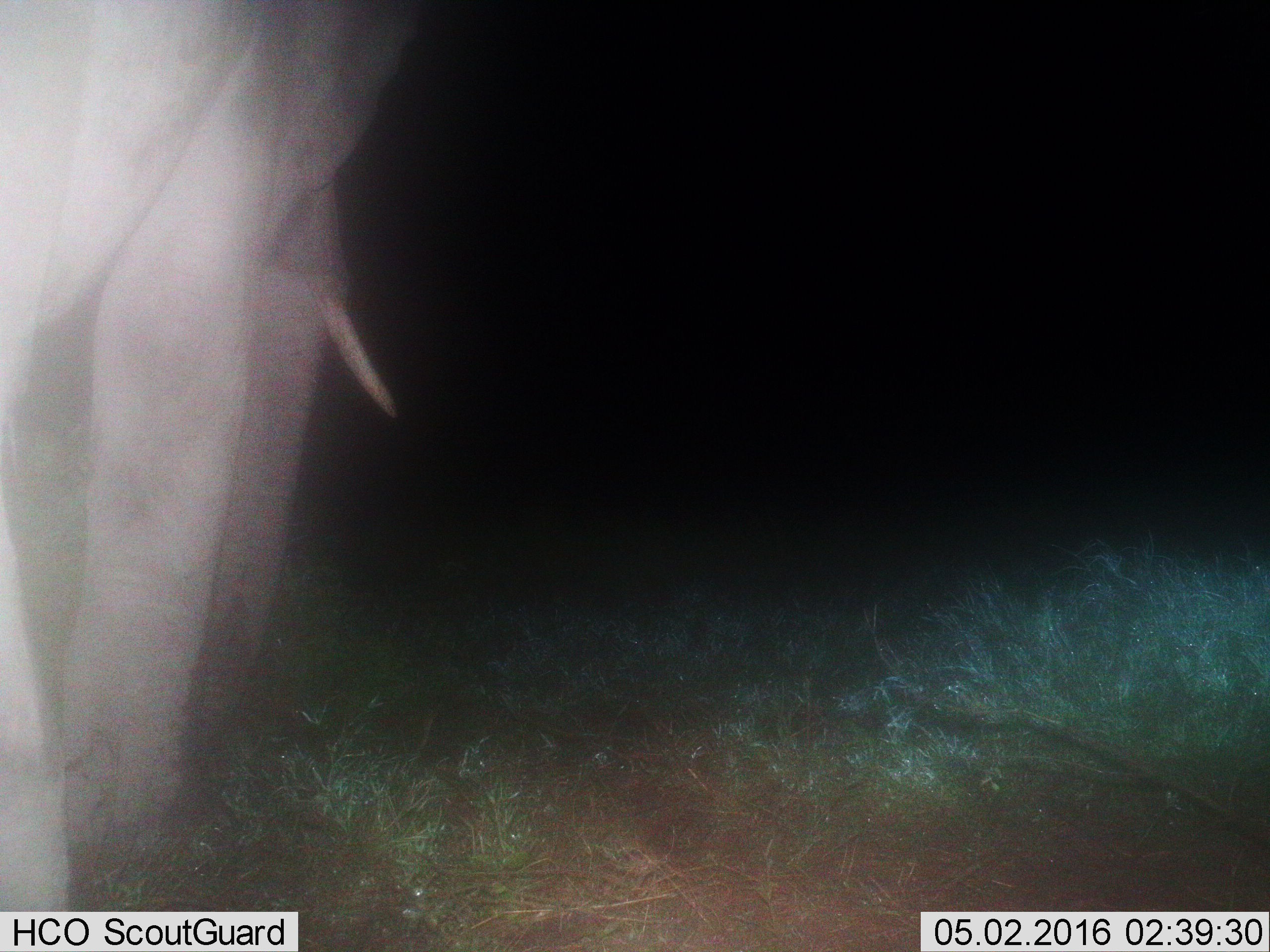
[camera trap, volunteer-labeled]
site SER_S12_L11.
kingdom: Animalia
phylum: Chordata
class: Mammalia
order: Proboscidea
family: Elephantidae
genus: Loxodonta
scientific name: Loxodonta africana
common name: african bush elephant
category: elephant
Elephant (african bush elephant) (Loxodonta africana), count 1. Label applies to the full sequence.